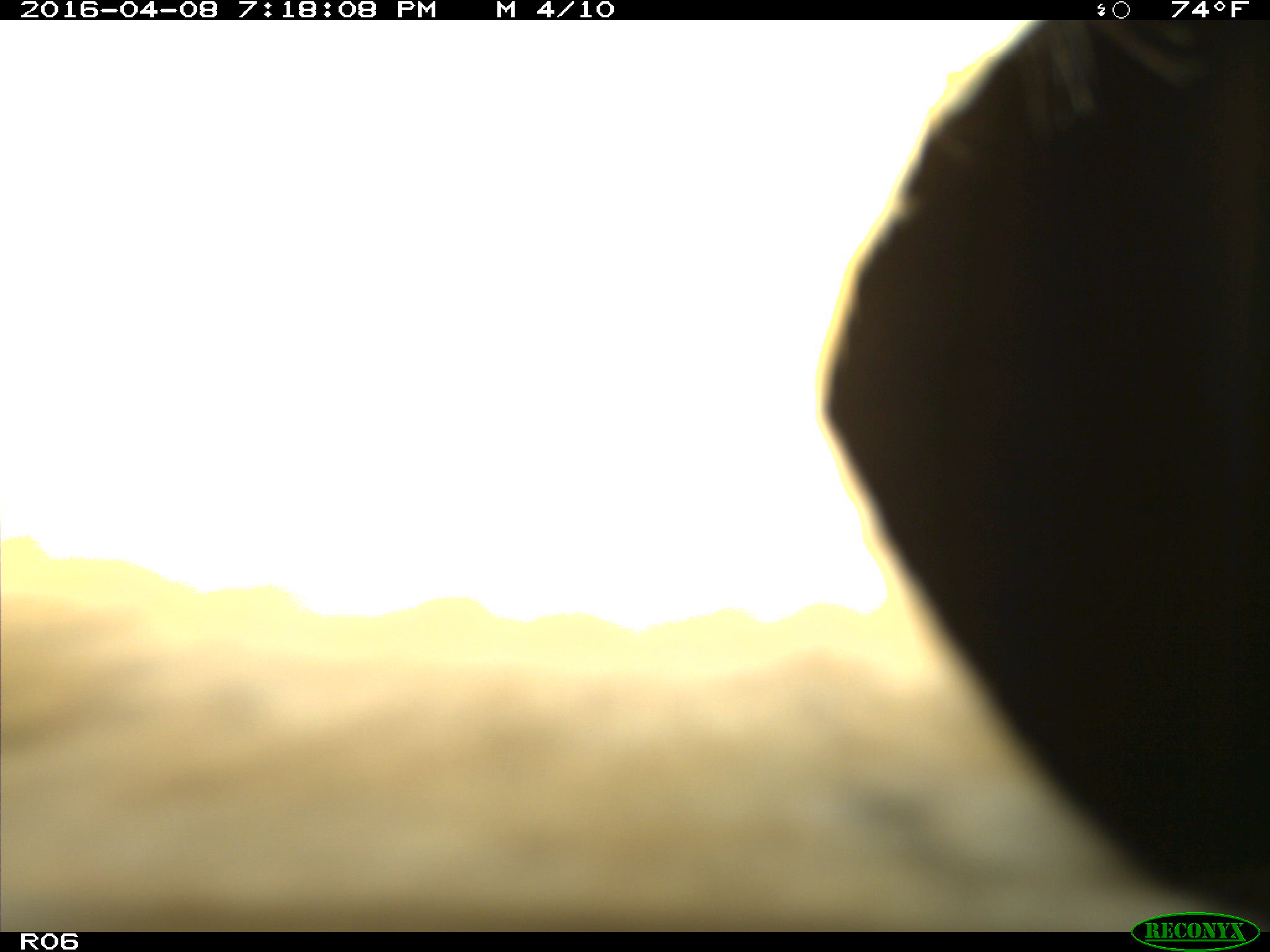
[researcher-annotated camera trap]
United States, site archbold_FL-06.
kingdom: Animalia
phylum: Chordata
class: Mammalia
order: Artiodactyla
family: Bovidae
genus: Bos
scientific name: Bos taurus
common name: domestic cow